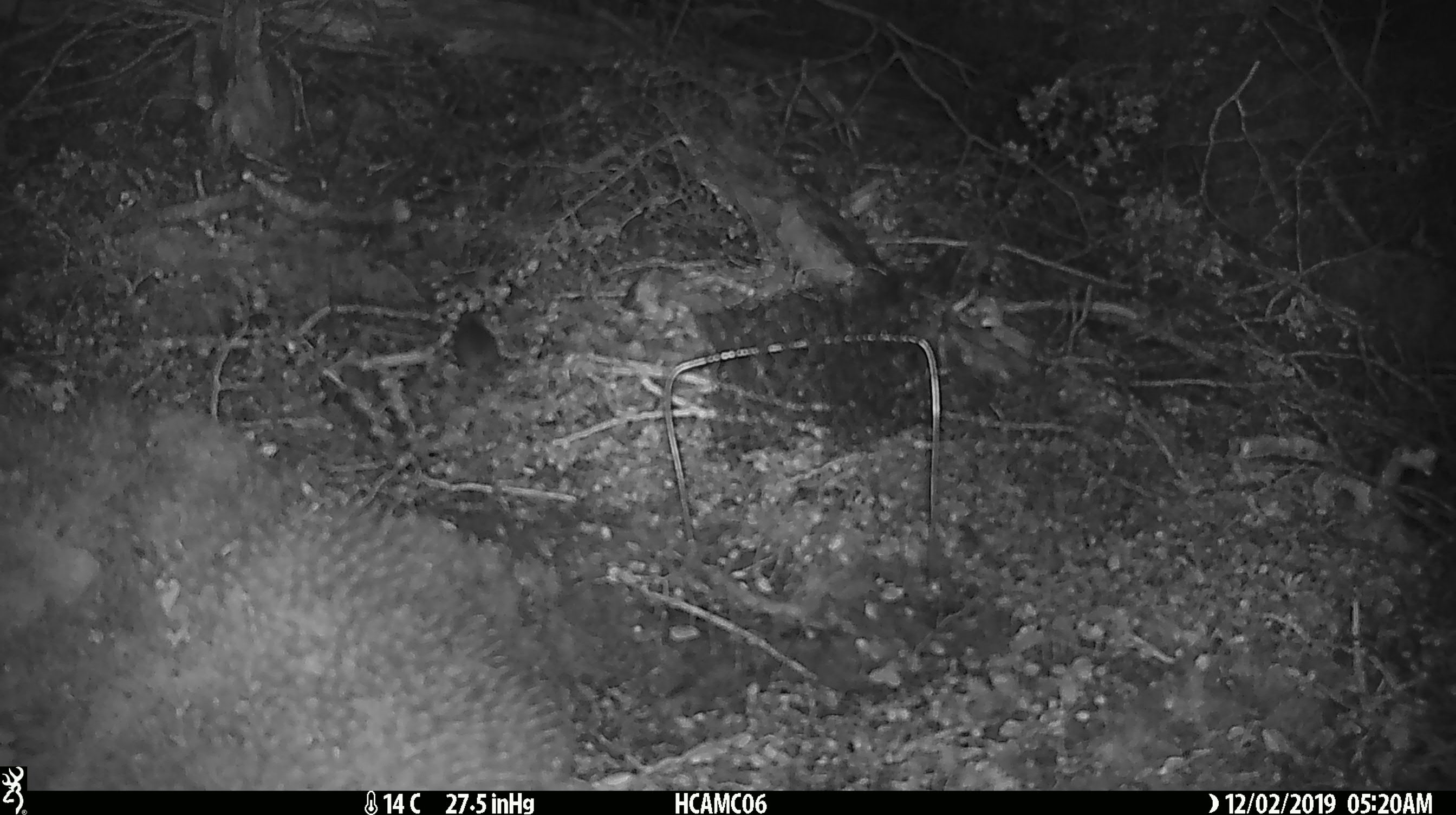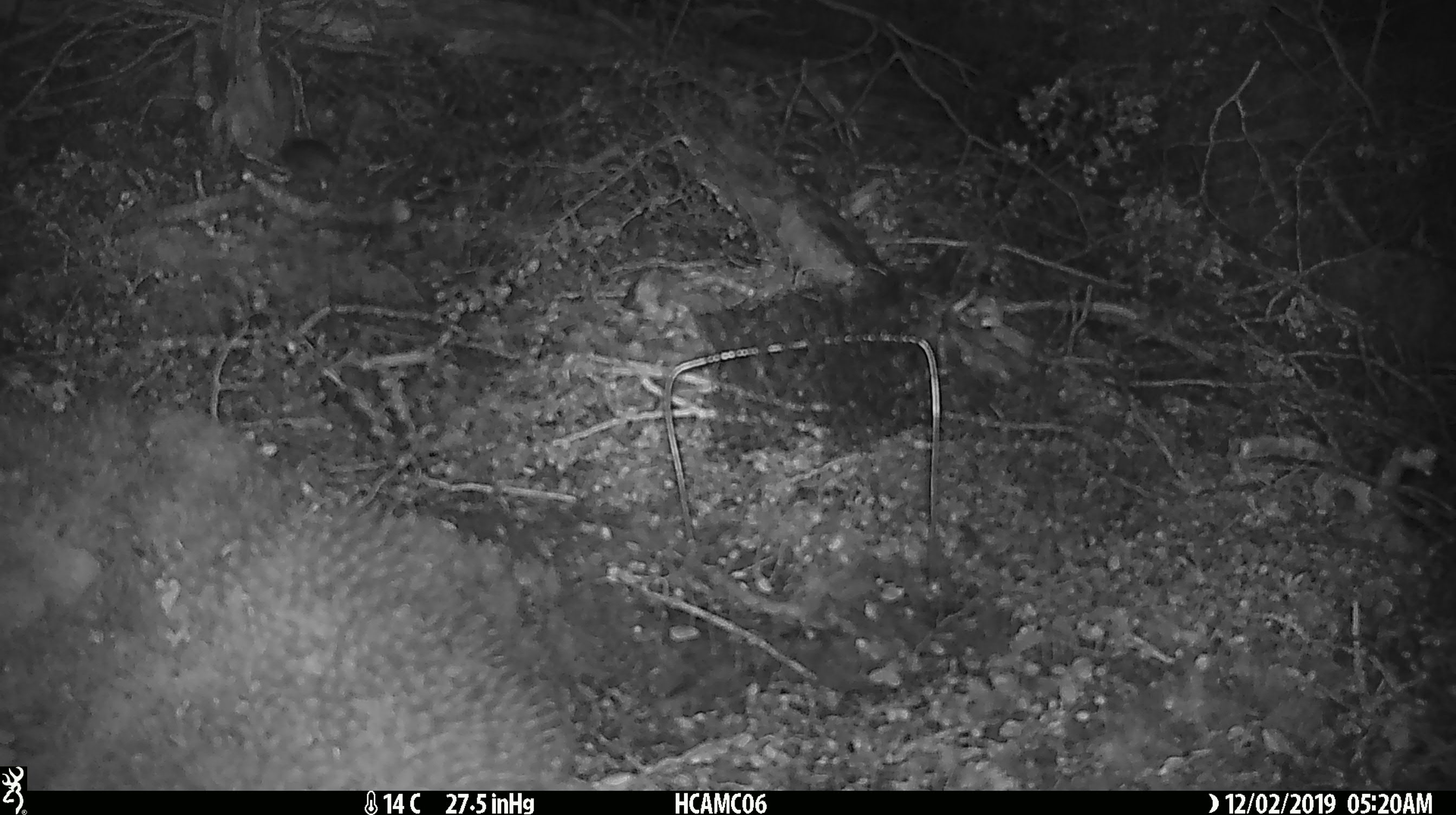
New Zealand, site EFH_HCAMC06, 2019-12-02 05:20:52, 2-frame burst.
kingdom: Animalia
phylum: Chordata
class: Mammalia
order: Rodentia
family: Muridae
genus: Mus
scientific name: Mus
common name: mouse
Mouse (Mus).